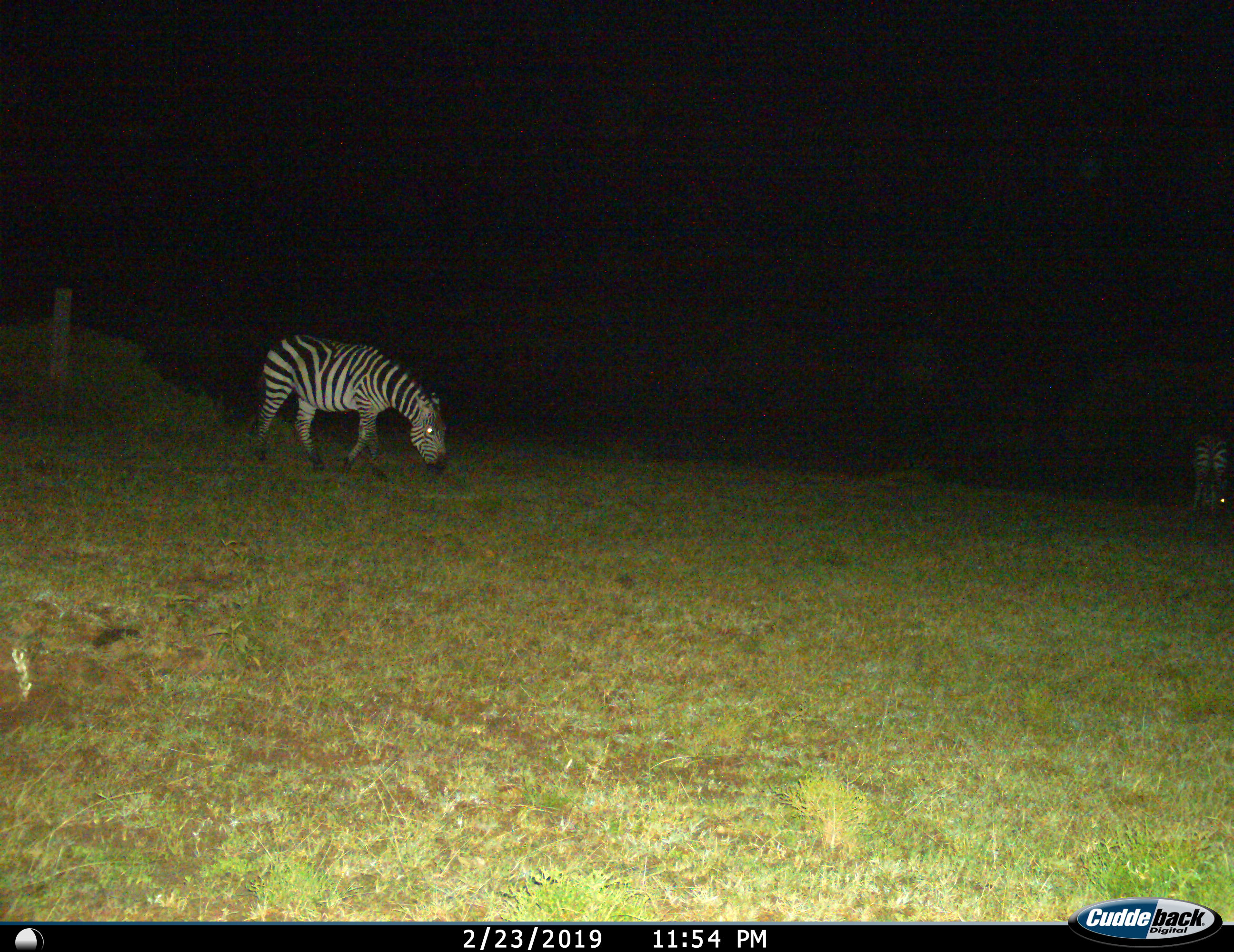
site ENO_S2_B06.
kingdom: Animalia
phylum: Chordata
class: Mammalia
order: Perissodactyla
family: Equidae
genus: Equus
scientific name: Equus quagga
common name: plains zebra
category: zebraplains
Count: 2.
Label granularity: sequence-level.